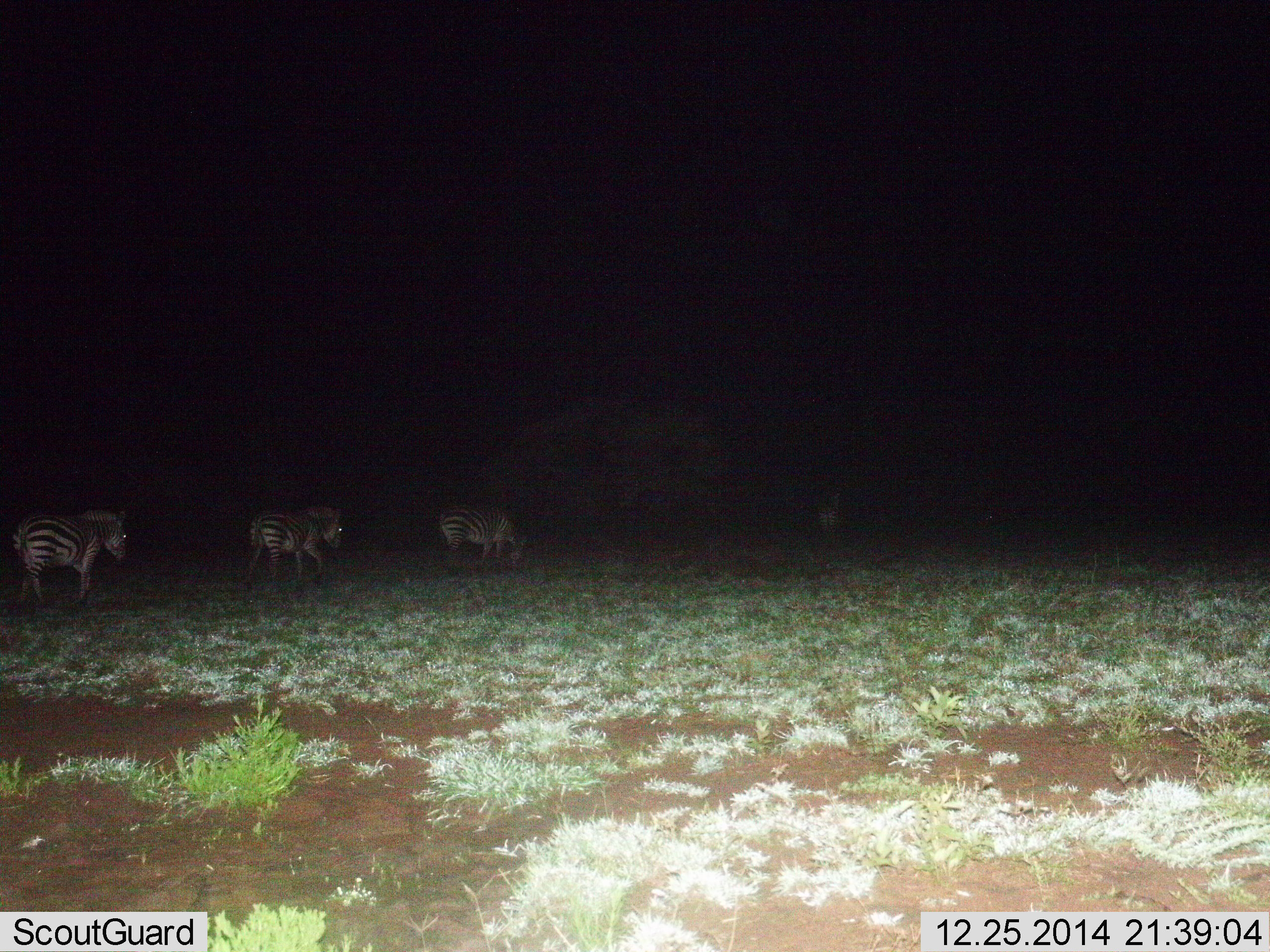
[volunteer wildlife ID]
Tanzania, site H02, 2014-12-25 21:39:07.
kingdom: Animalia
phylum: Chordata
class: Mammalia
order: Perissodactyla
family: Equidae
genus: Equus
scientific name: Equus quagga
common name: plains zebra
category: zebra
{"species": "zebra (plains zebra) (Equus quagga)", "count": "4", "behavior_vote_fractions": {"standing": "20%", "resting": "0%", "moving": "80%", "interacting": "0%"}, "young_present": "0%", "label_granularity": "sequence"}